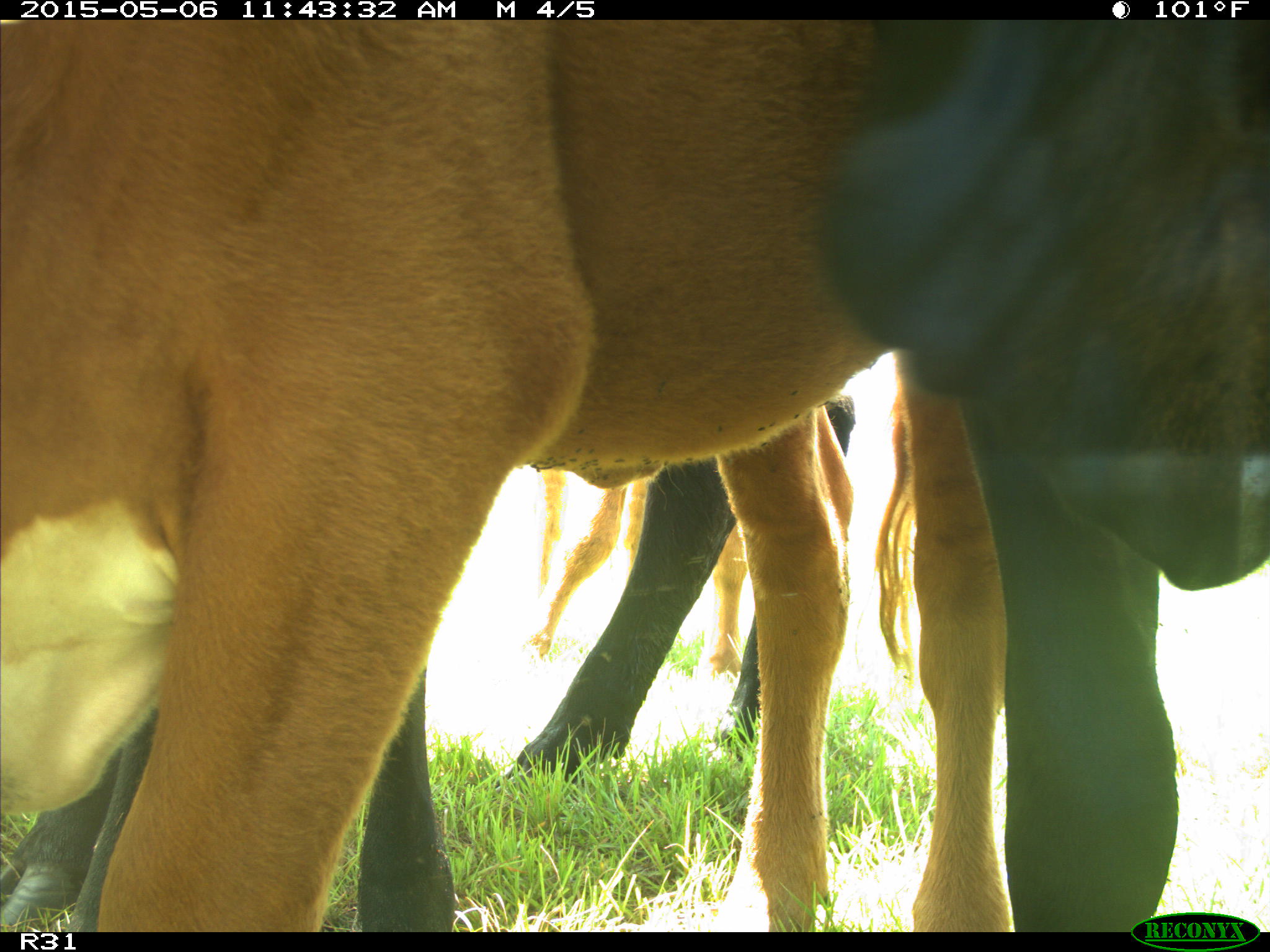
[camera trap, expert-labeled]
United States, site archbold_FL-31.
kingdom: Animalia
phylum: Chordata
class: Mammalia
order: Artiodactyla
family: Bovidae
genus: Bos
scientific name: Bos taurus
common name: domestic cow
Bos taurus (domestic cow).